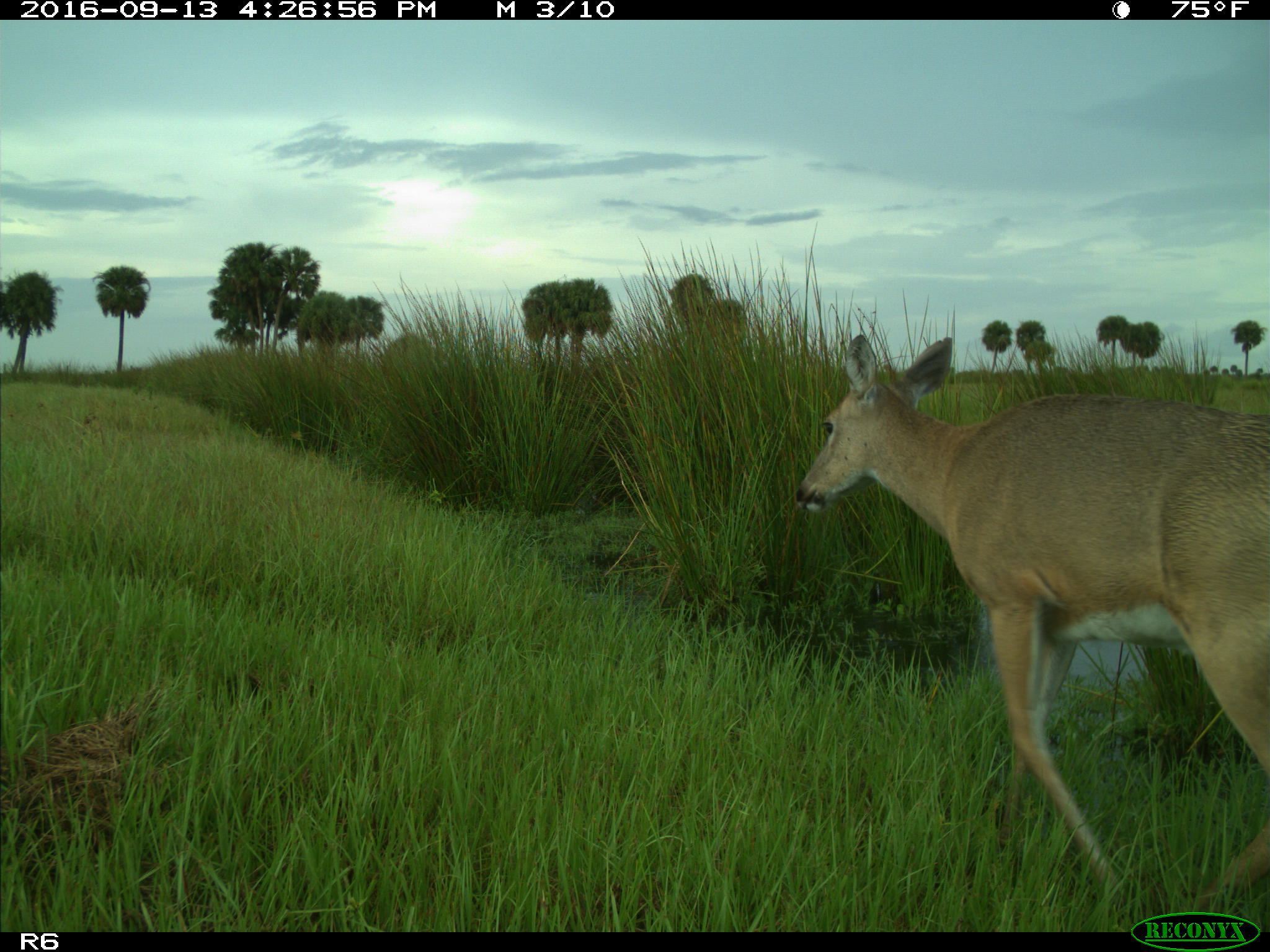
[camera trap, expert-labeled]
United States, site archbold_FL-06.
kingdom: Animalia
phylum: Chordata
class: Mammalia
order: Artiodactyla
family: Cervidae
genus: Odocoileus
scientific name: Odocoileus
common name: deer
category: unidentified deer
Unidentified deer (deer) (Odocoileus).